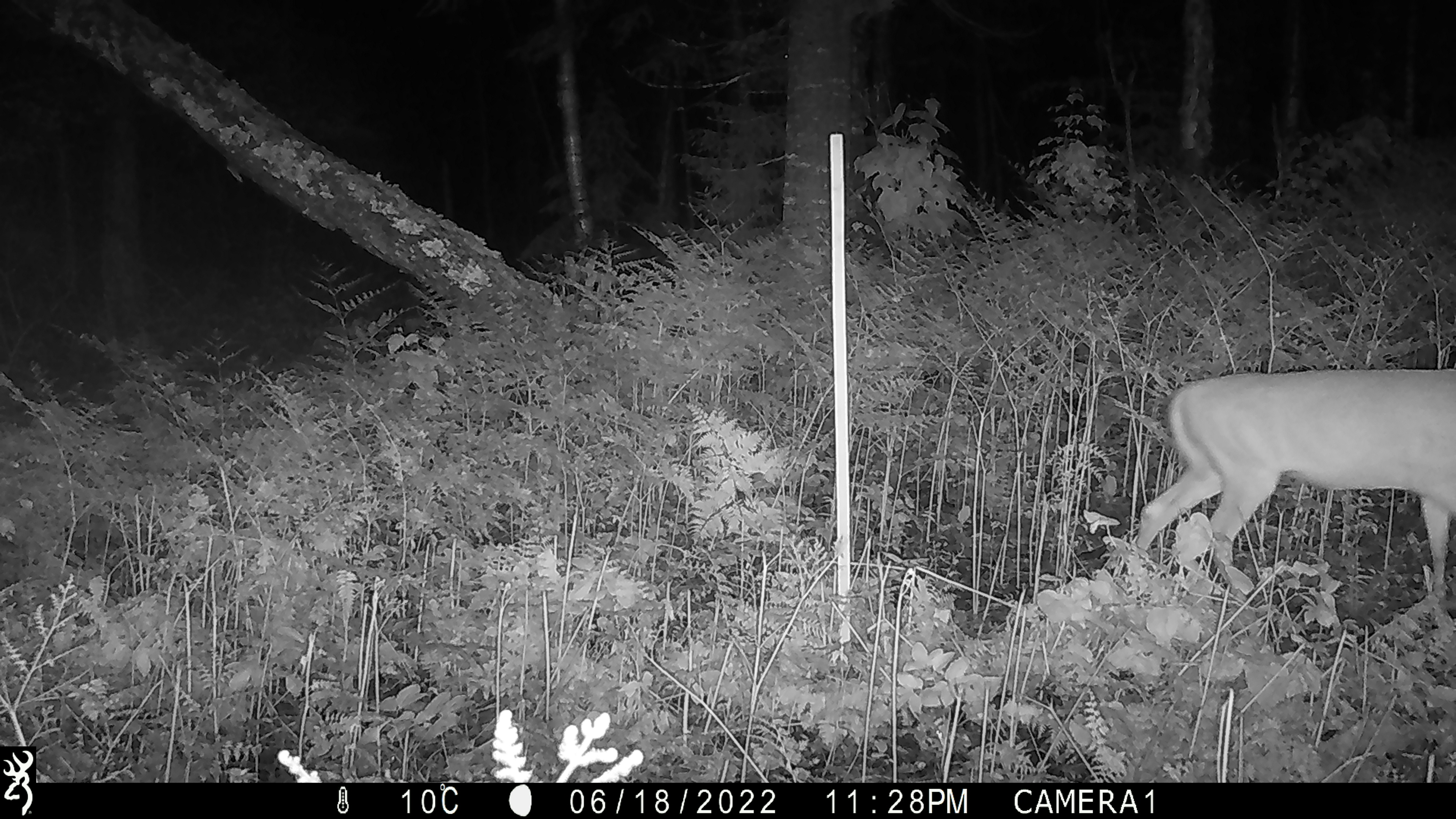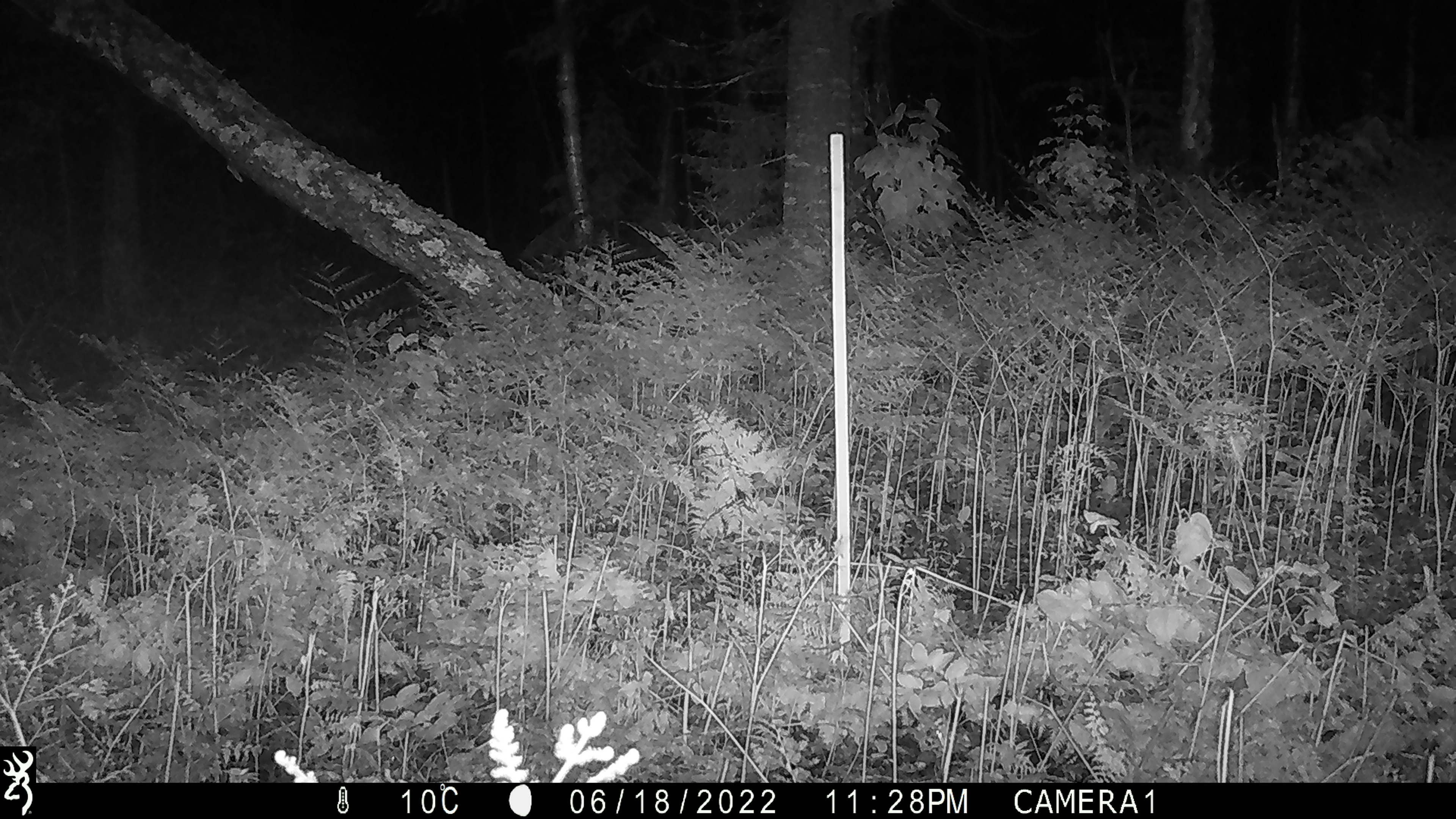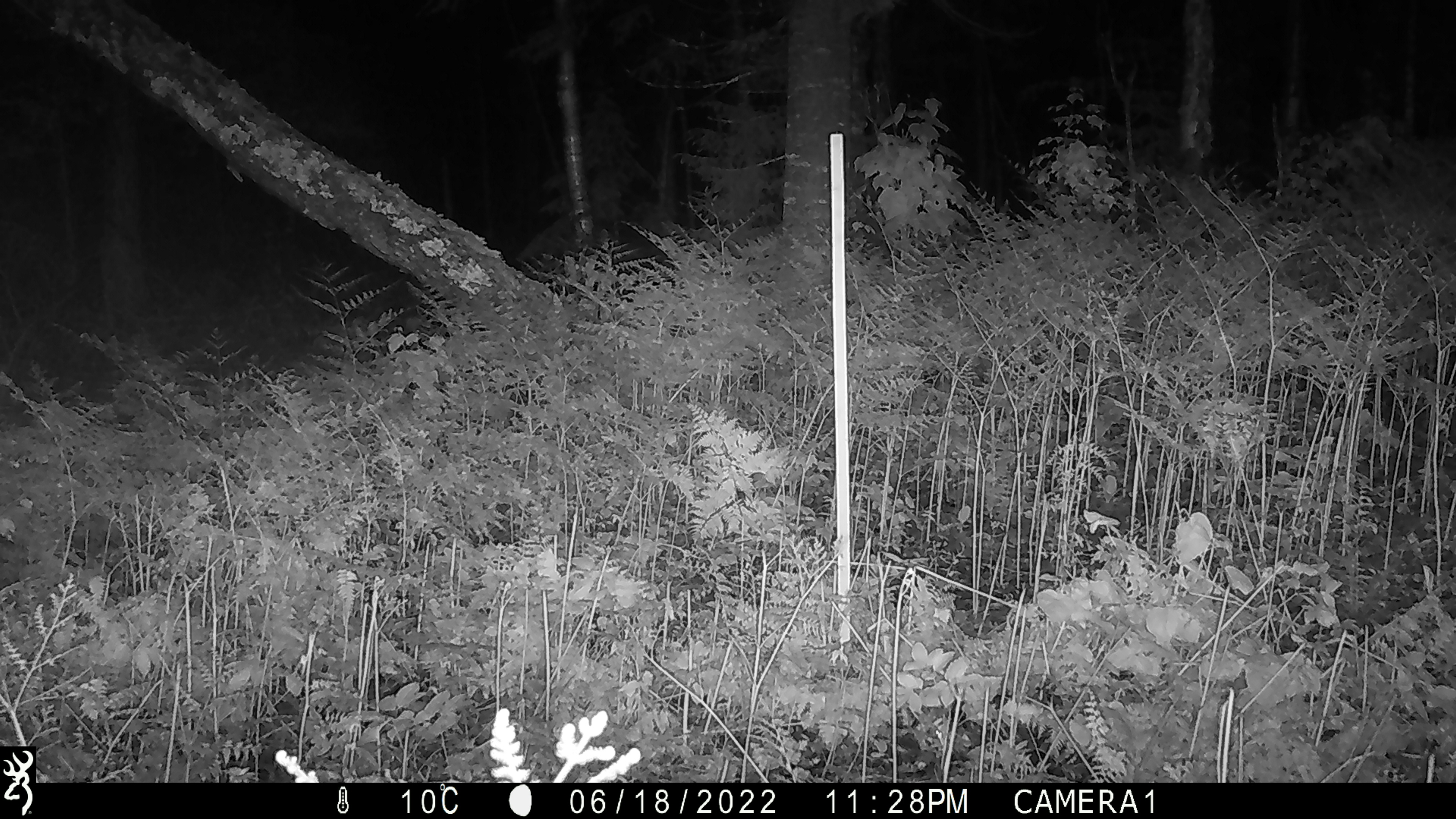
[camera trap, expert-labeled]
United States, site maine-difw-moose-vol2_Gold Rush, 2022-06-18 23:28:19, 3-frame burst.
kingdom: Animalia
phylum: Chordata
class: Mammalia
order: Artiodactyla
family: Cervidae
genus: Odocoileus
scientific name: Odocoileus virginianus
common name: white-tailed deer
White-tailed deer (Odocoileus virginianus).